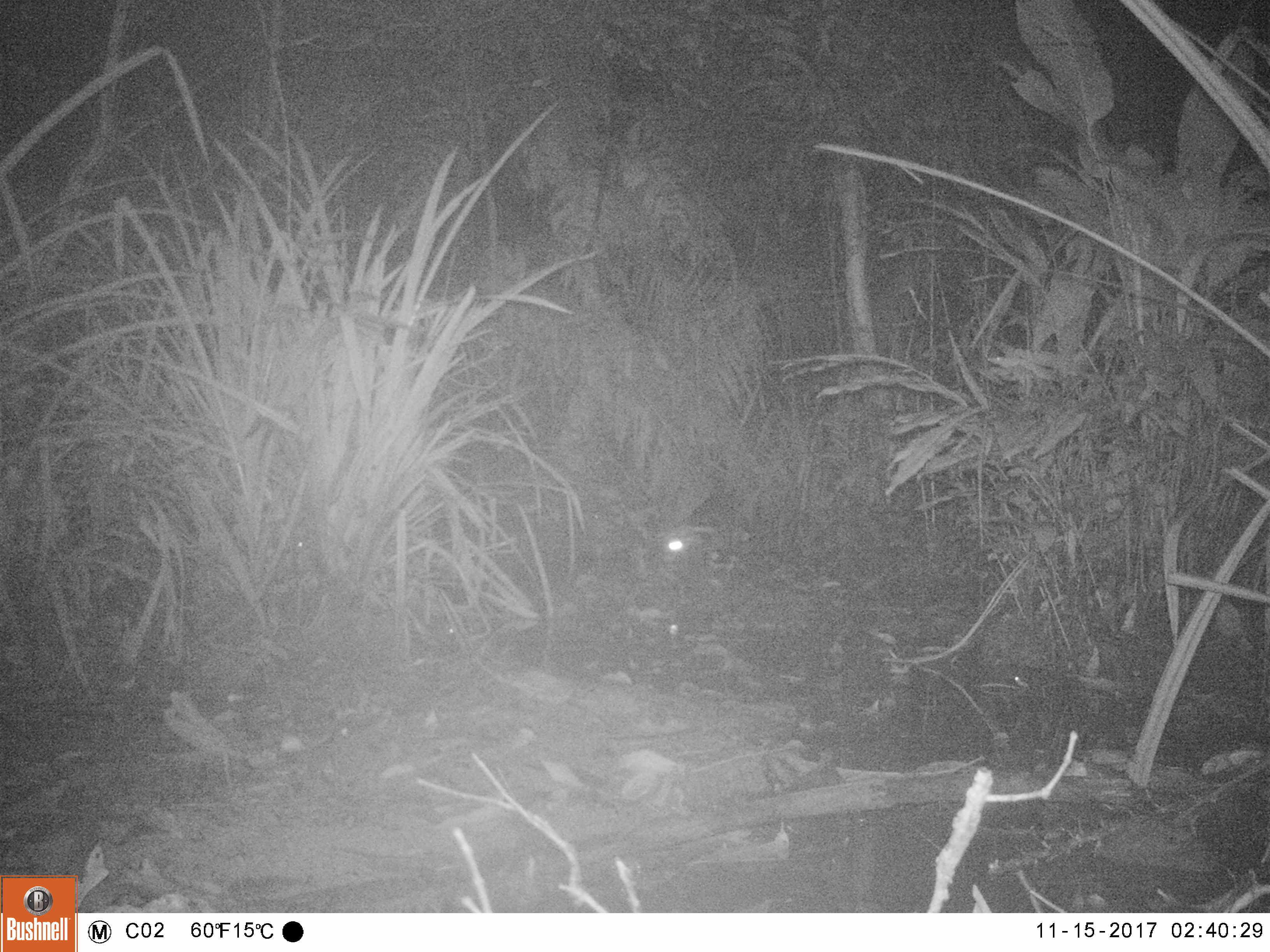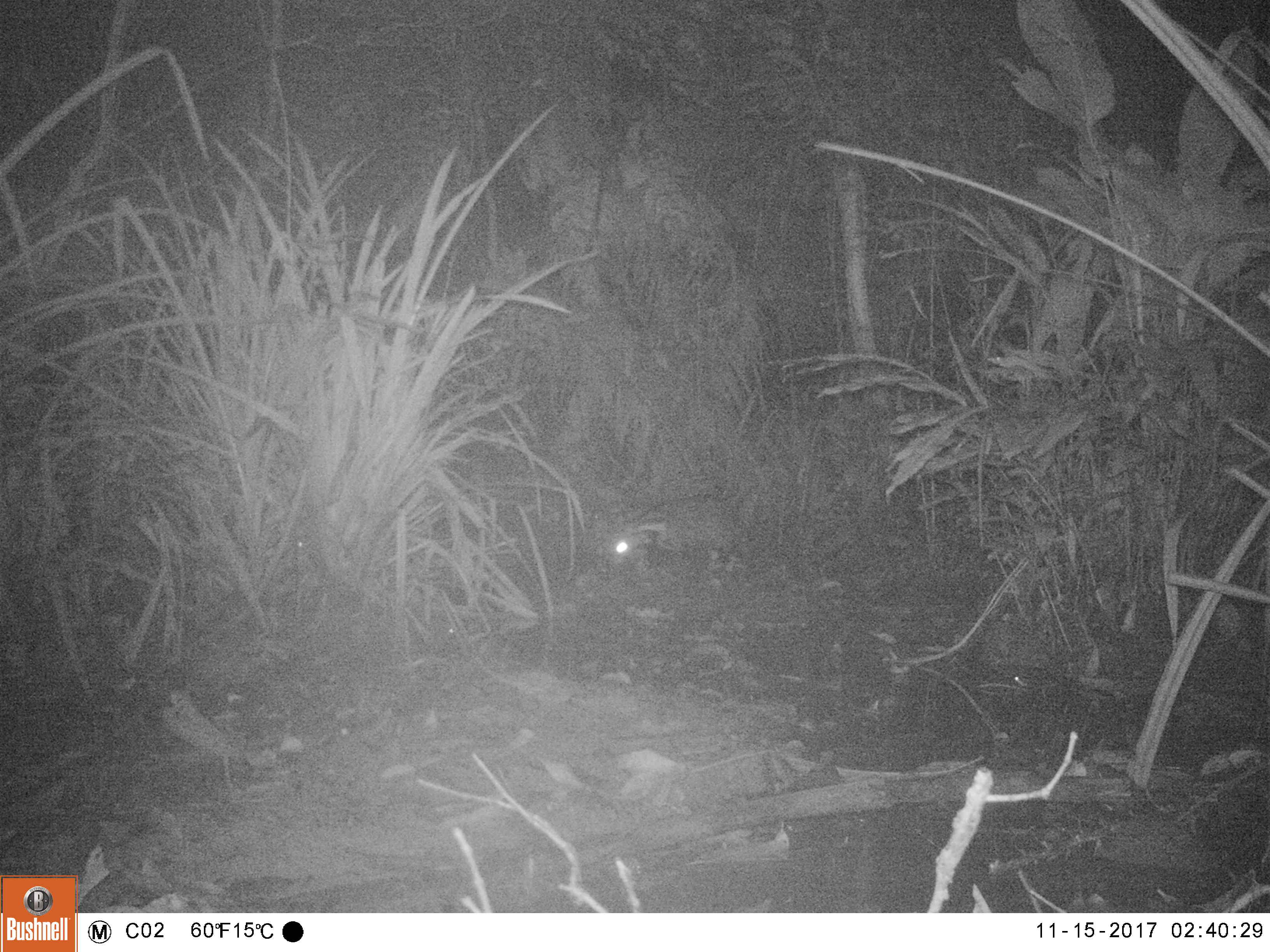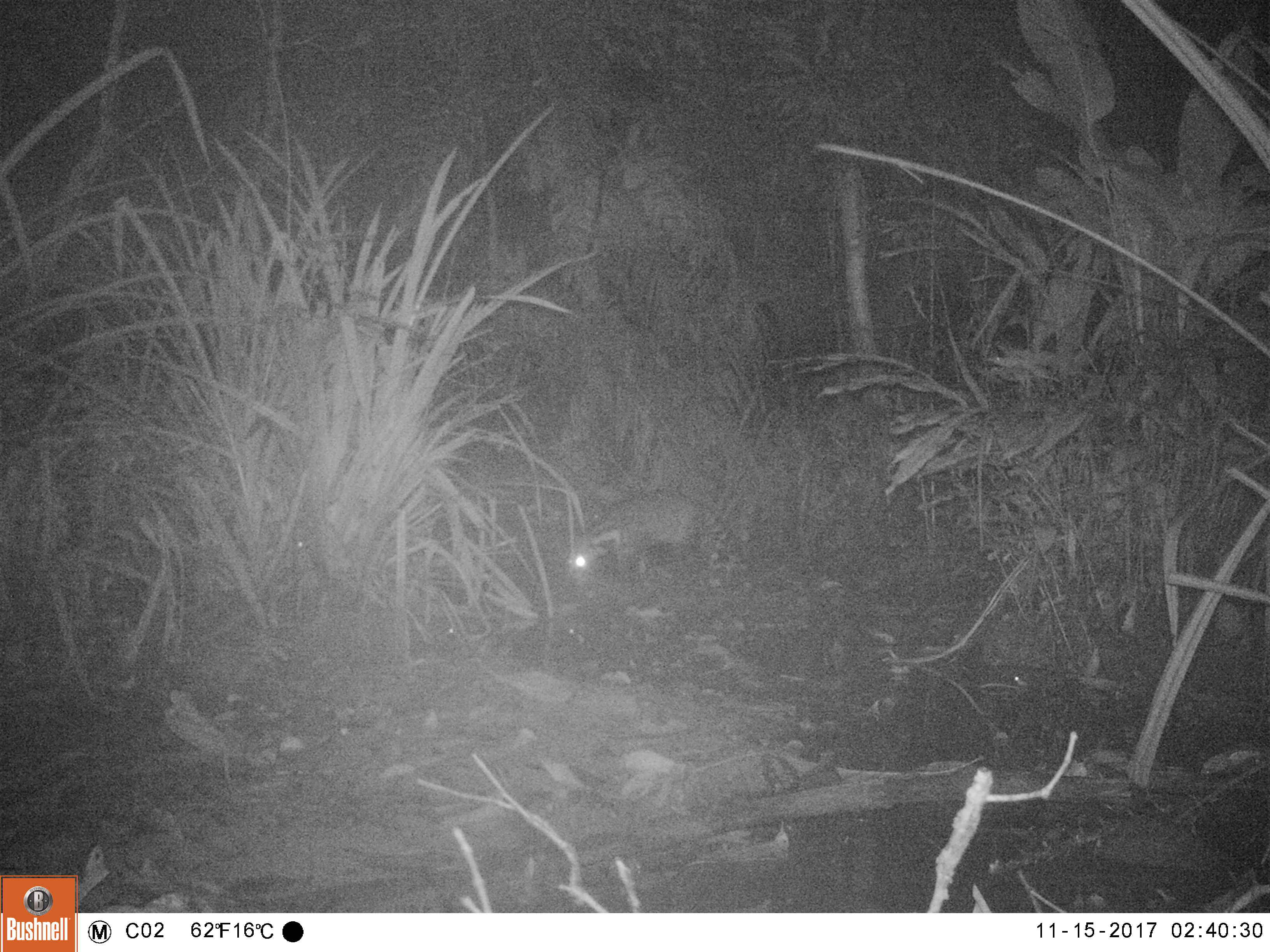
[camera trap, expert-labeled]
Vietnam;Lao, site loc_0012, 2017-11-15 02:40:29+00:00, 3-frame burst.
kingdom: Animalia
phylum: Chordata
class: Mammalia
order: Carnivora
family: Viverridae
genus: Viverra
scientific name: Viverra zibetha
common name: large indian civet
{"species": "large indian civet (Viverra zibetha)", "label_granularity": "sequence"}